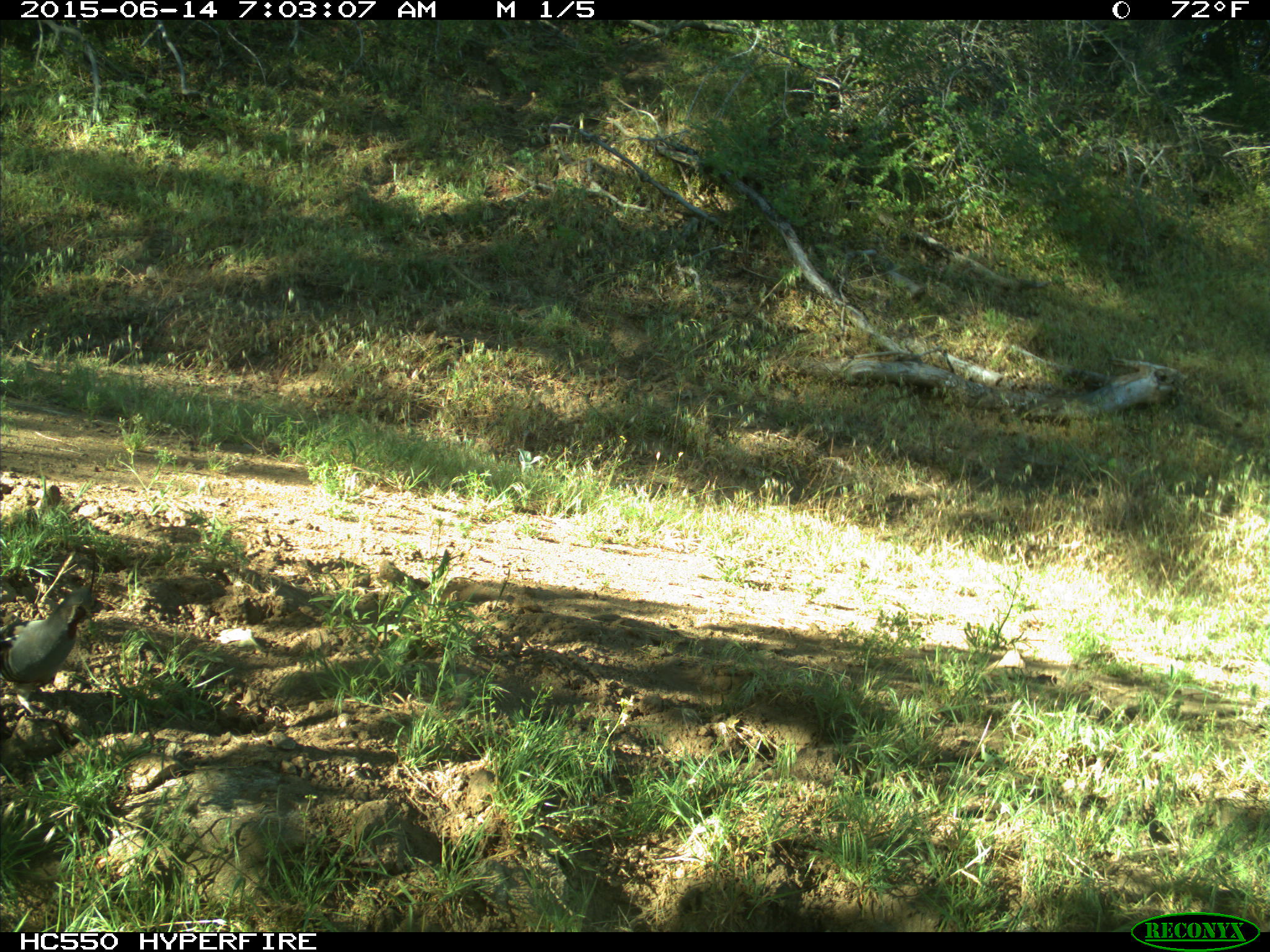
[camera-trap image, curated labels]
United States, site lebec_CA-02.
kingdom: Animalia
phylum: Chordata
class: Aves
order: Galliformes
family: Odontophoridae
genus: Callipepla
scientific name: Callipepla californica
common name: california quail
Callipepla californica (california quail).